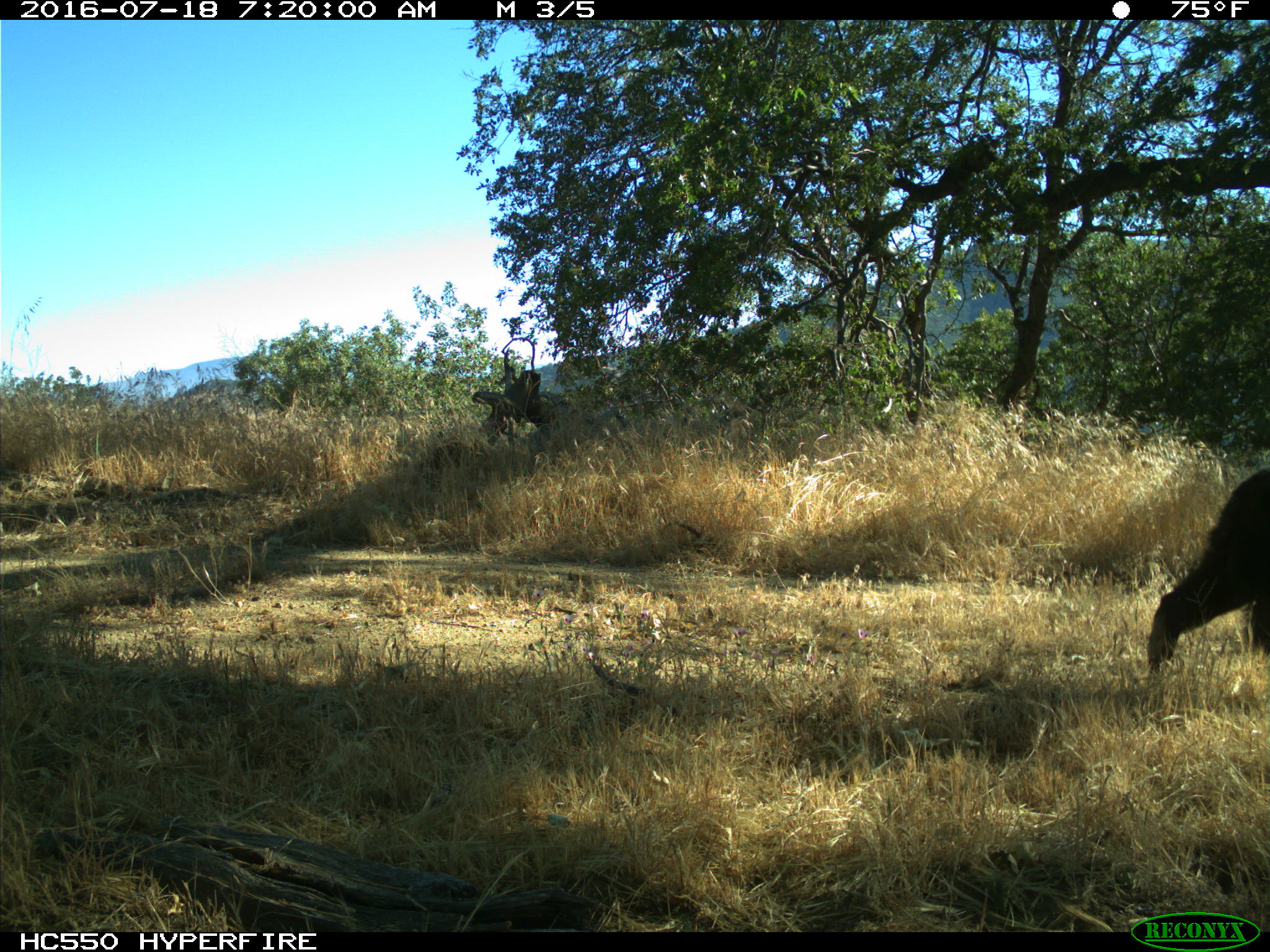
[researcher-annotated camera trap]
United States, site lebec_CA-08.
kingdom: Animalia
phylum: Chordata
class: Mammalia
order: Carnivora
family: Ursidae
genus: Ursus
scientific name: Ursus americanus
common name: american black bear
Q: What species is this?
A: Ursus americanus (american black bear).